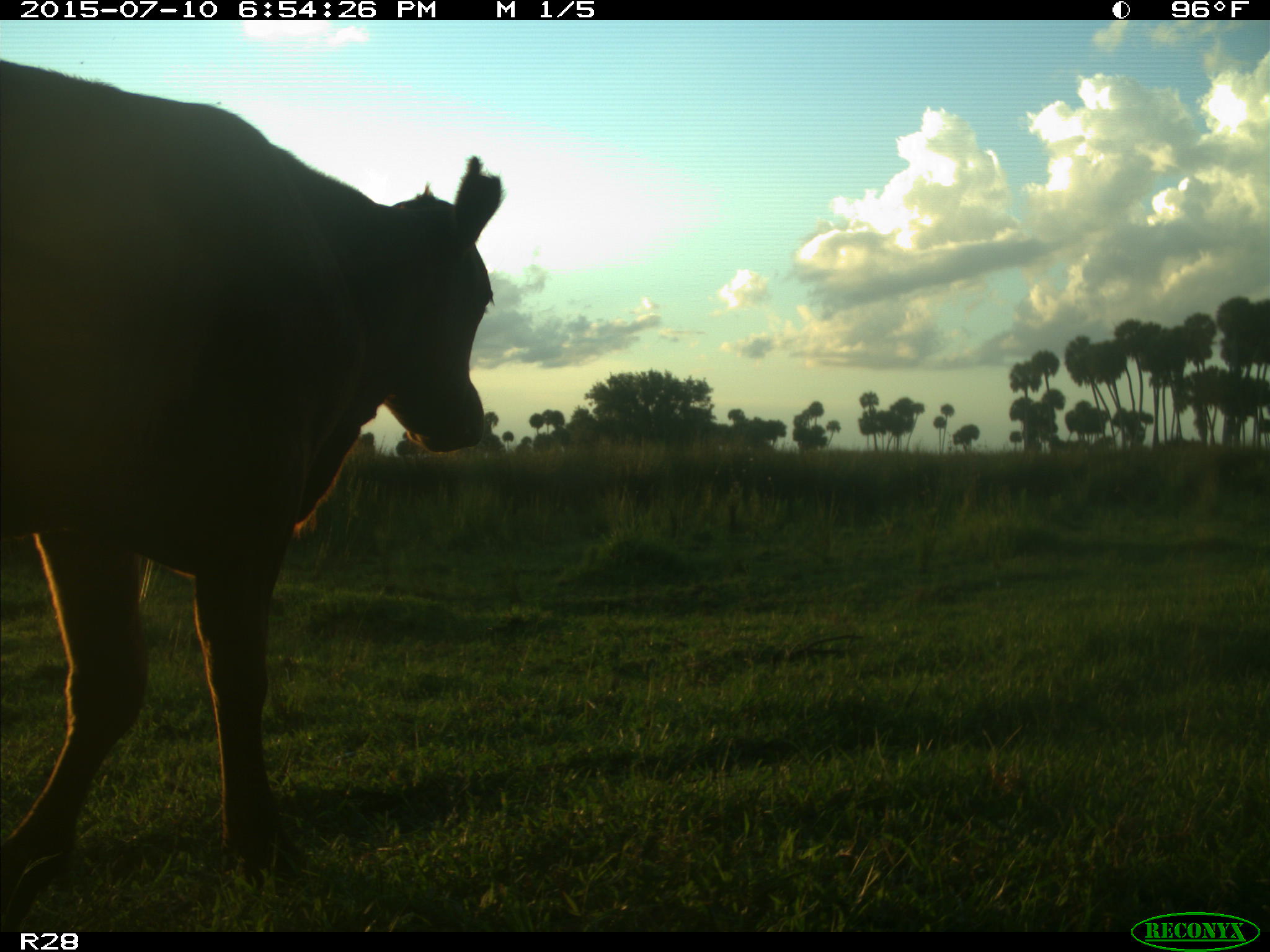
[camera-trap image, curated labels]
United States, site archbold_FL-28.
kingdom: Animalia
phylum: Chordata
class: Mammalia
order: Artiodactyla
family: Bovidae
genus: Bos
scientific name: Bos taurus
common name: domestic cow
Bos taurus (domestic cow).